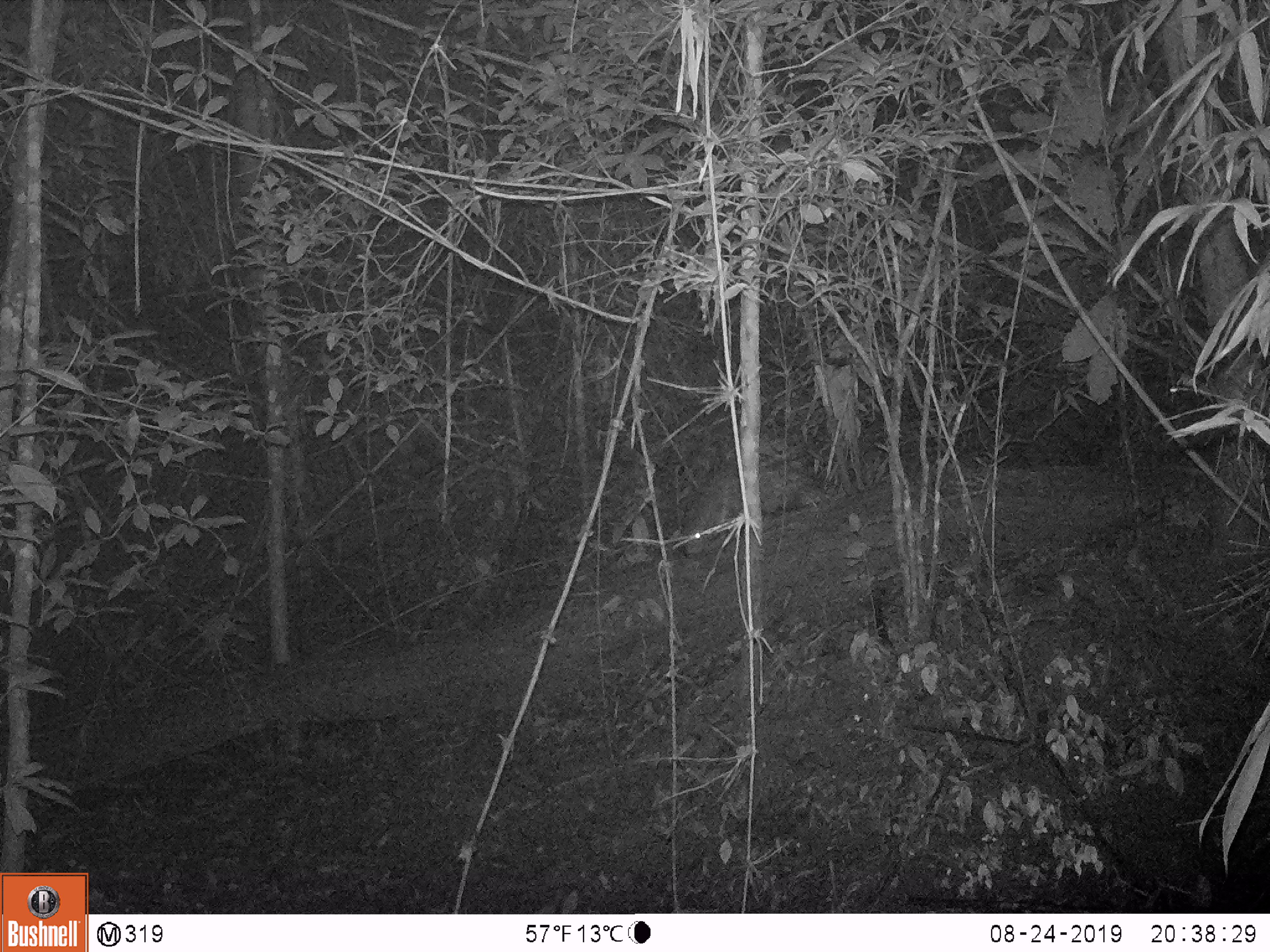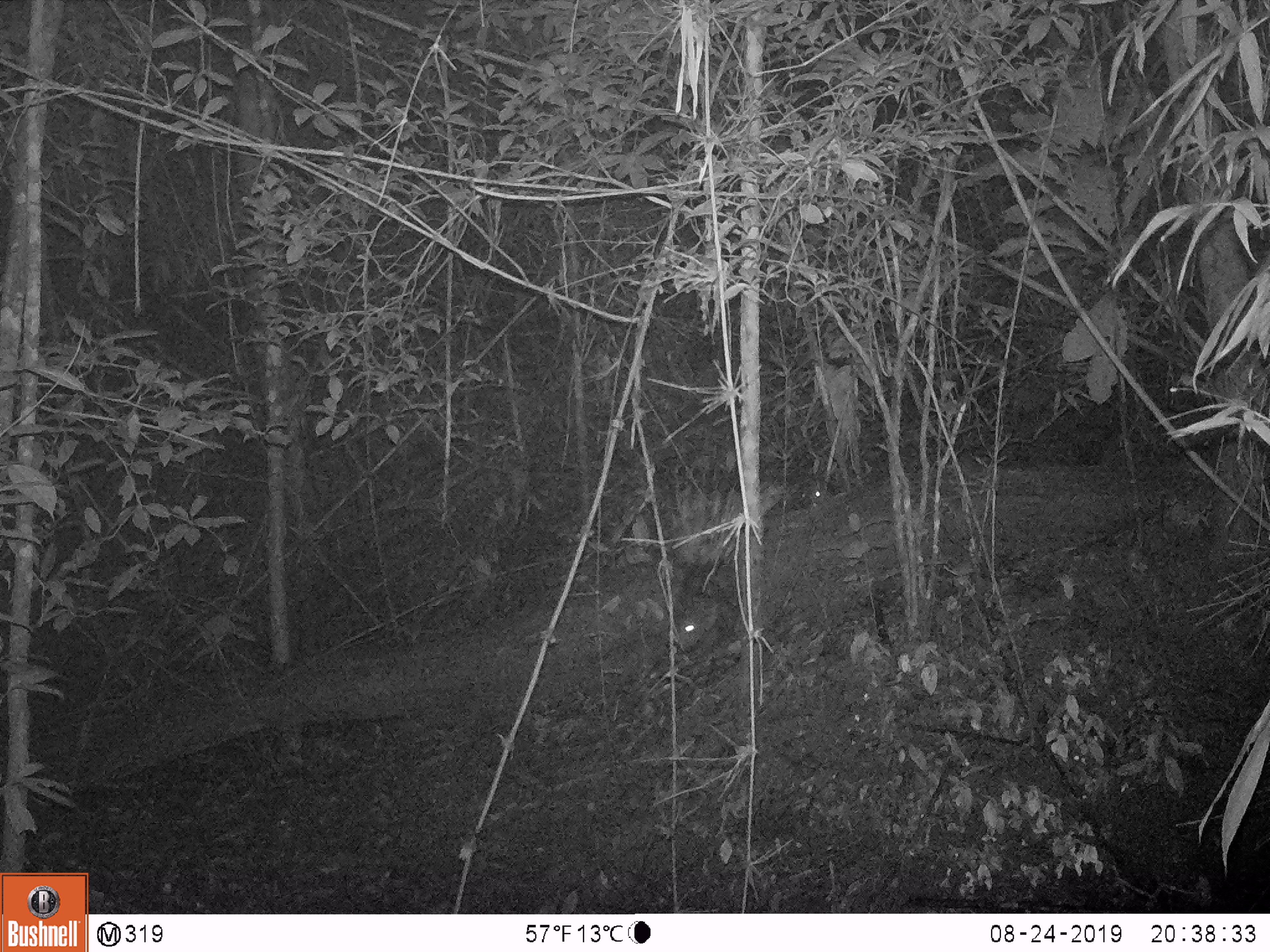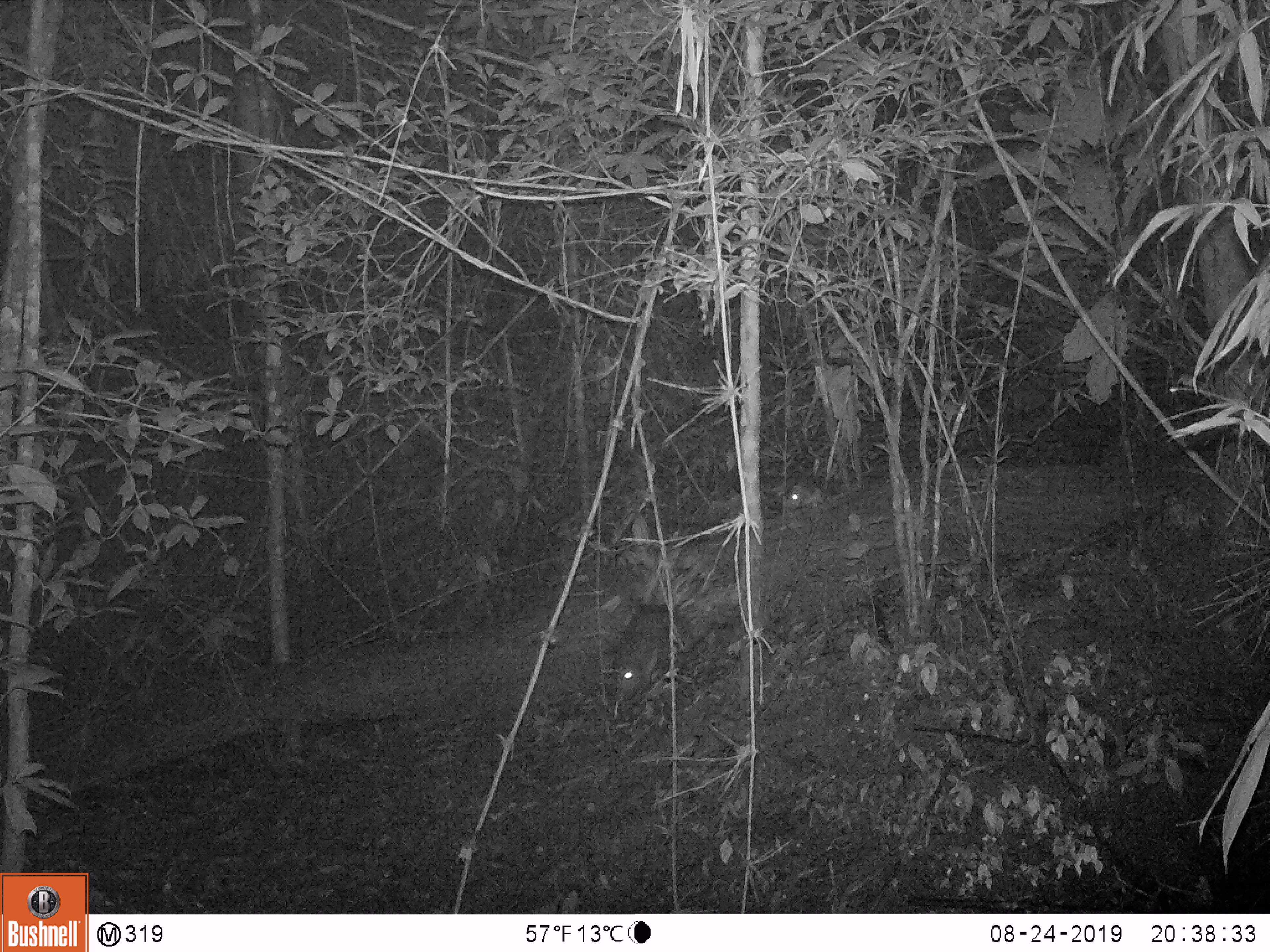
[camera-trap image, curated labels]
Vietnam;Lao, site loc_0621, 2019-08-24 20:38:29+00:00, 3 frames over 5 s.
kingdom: Animalia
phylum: Chordata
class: Mammalia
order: Rodentia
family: Hystricidae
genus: Hystrix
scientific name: Hystrix brachyura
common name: malayan porcupine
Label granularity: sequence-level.